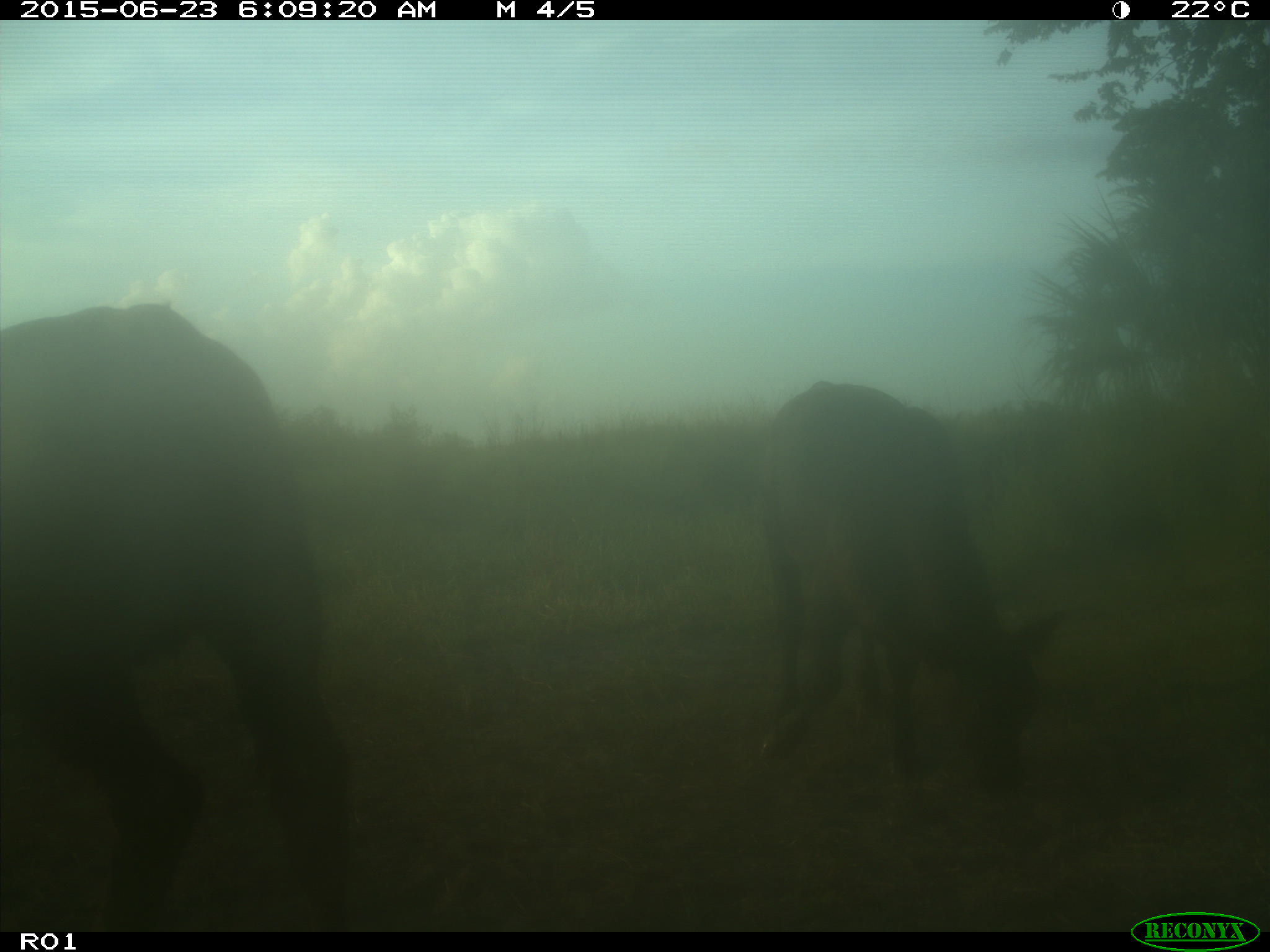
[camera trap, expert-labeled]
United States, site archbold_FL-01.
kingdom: Animalia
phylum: Chordata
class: Mammalia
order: Artiodactyla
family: Bovidae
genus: Bos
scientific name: Bos taurus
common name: domestic cow